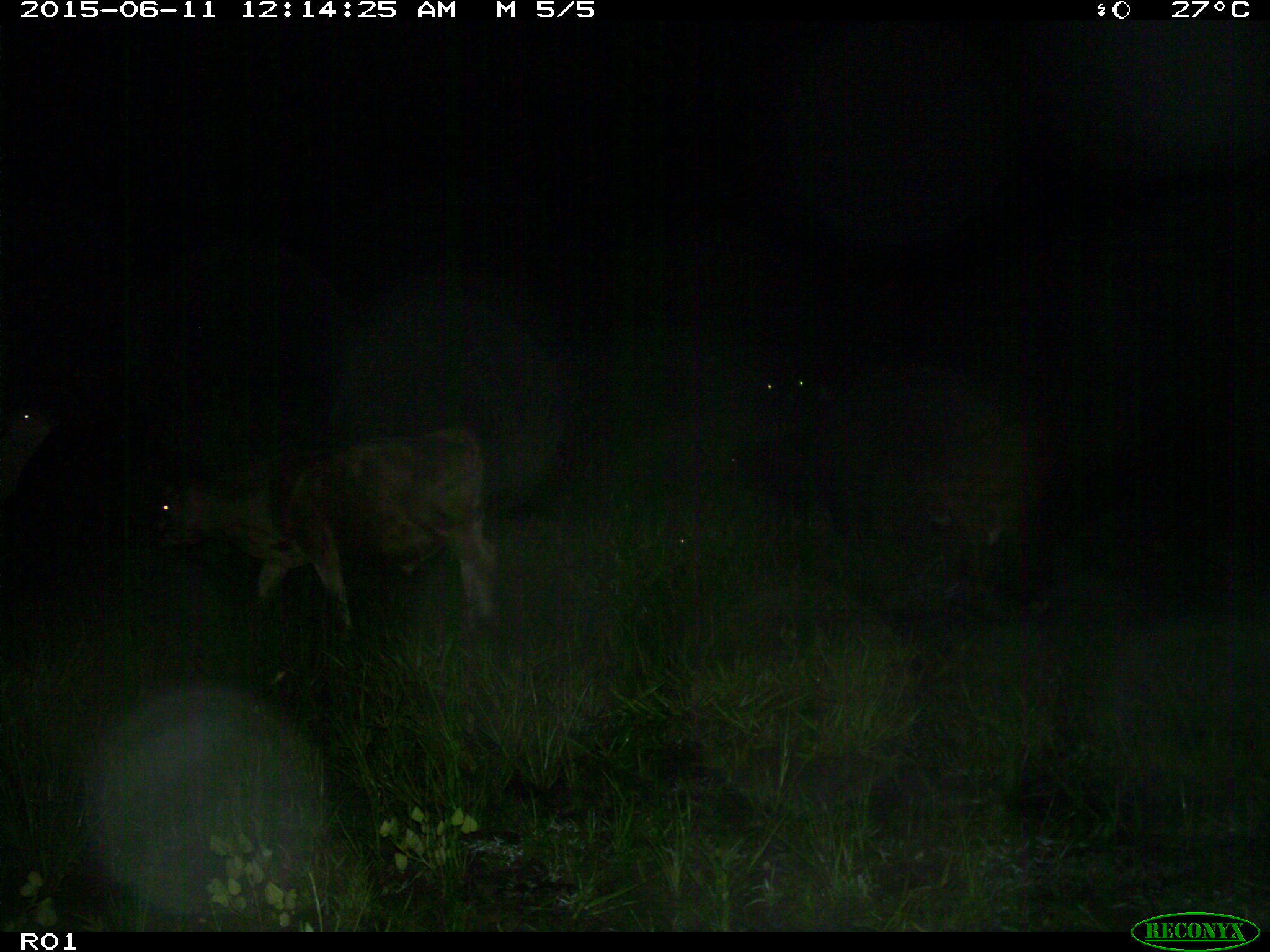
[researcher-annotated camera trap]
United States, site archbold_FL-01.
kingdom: Animalia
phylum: Chordata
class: Mammalia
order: Artiodactyla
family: Bovidae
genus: Bos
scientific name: Bos taurus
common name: domestic cow